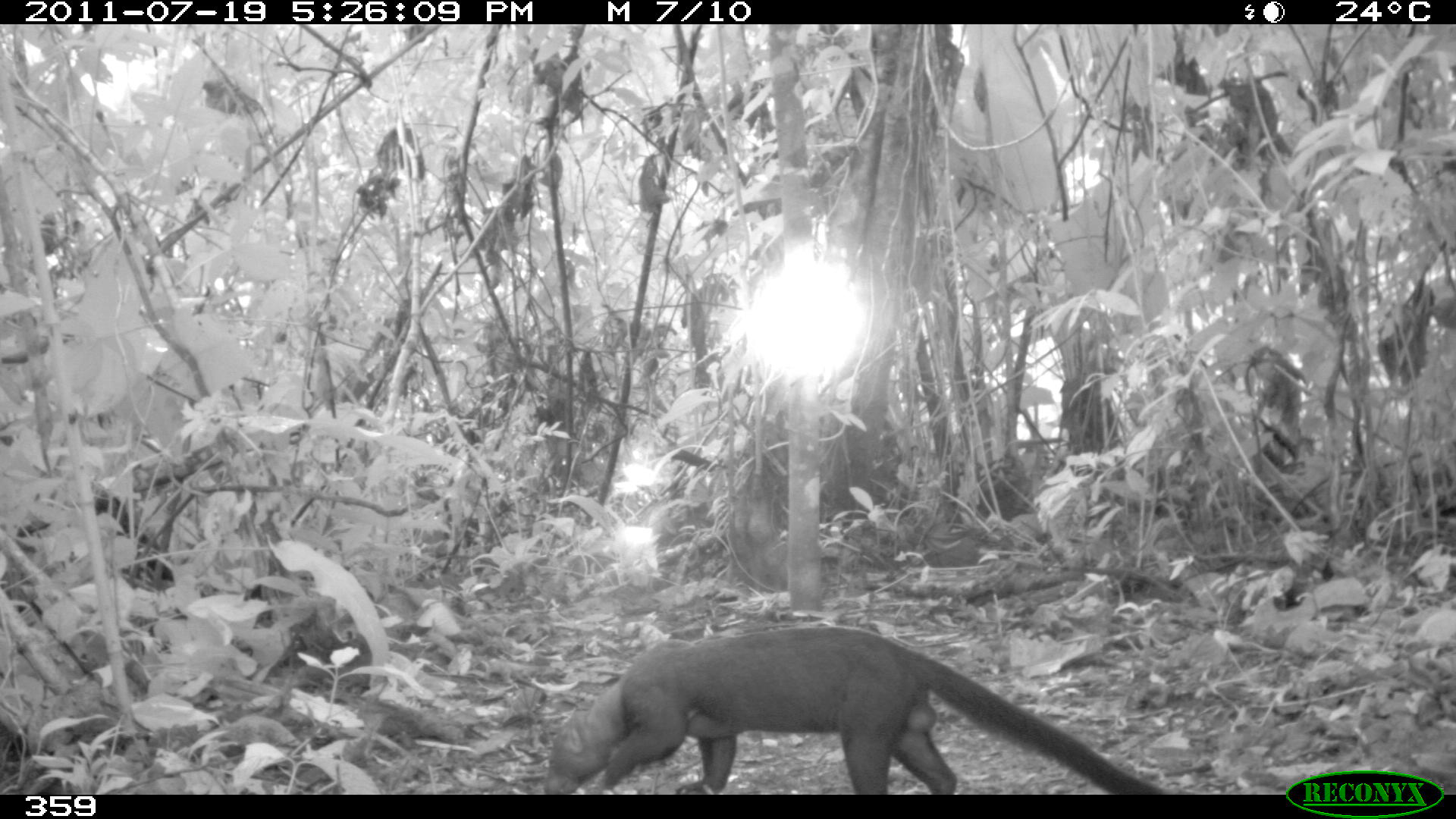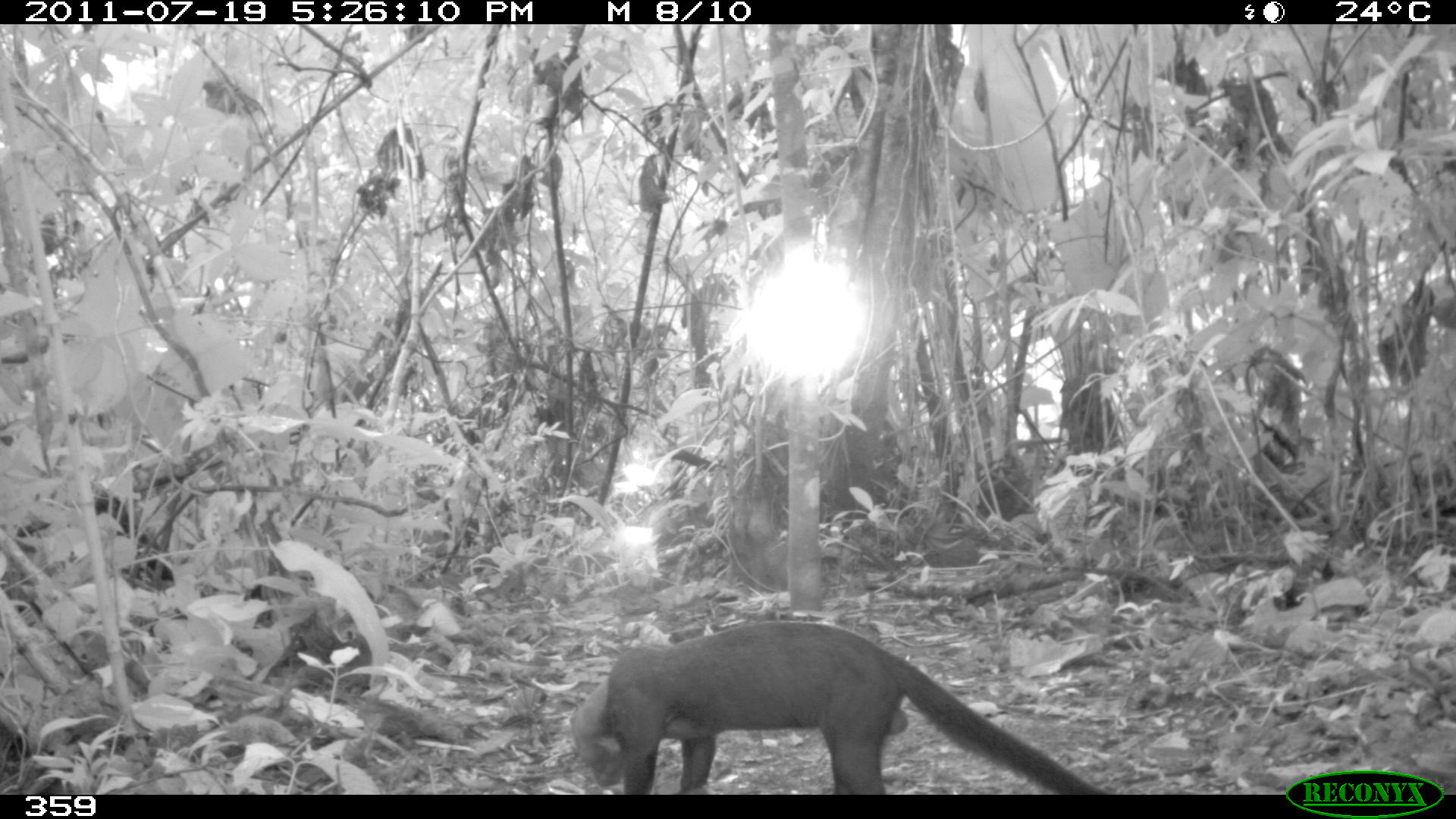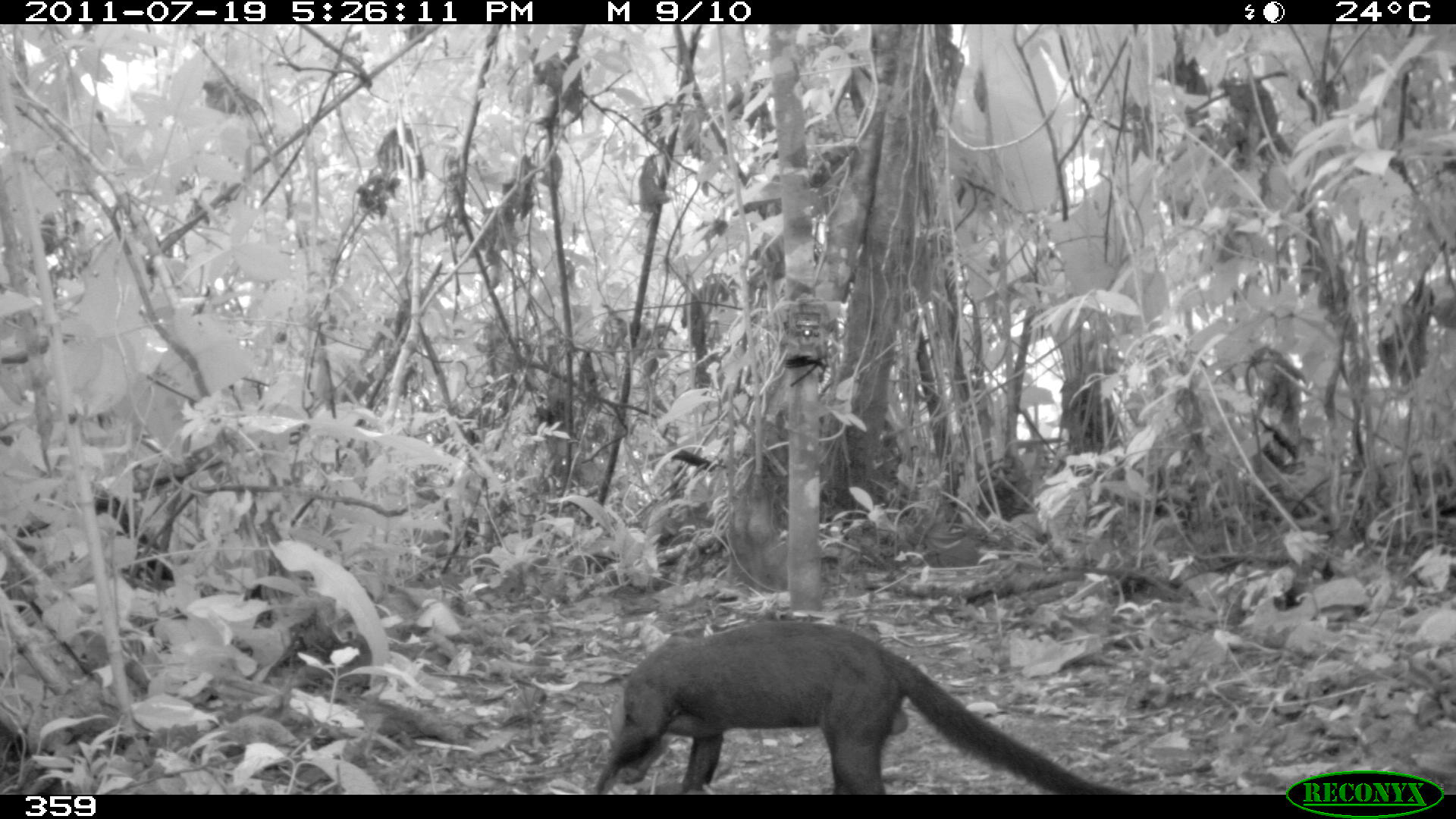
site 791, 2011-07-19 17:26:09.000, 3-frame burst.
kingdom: Animalia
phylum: Chordata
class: Mammalia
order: Carnivora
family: Mustelidae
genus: Eira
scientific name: Eira barbara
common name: tayra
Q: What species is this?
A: Eira barbara (tayra).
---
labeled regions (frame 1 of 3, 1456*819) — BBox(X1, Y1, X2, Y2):
eira barbara: BBox(540, 623, 1158, 790)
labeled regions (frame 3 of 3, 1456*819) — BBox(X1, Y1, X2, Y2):
eira barbara: BBox(594, 624, 1121, 793)